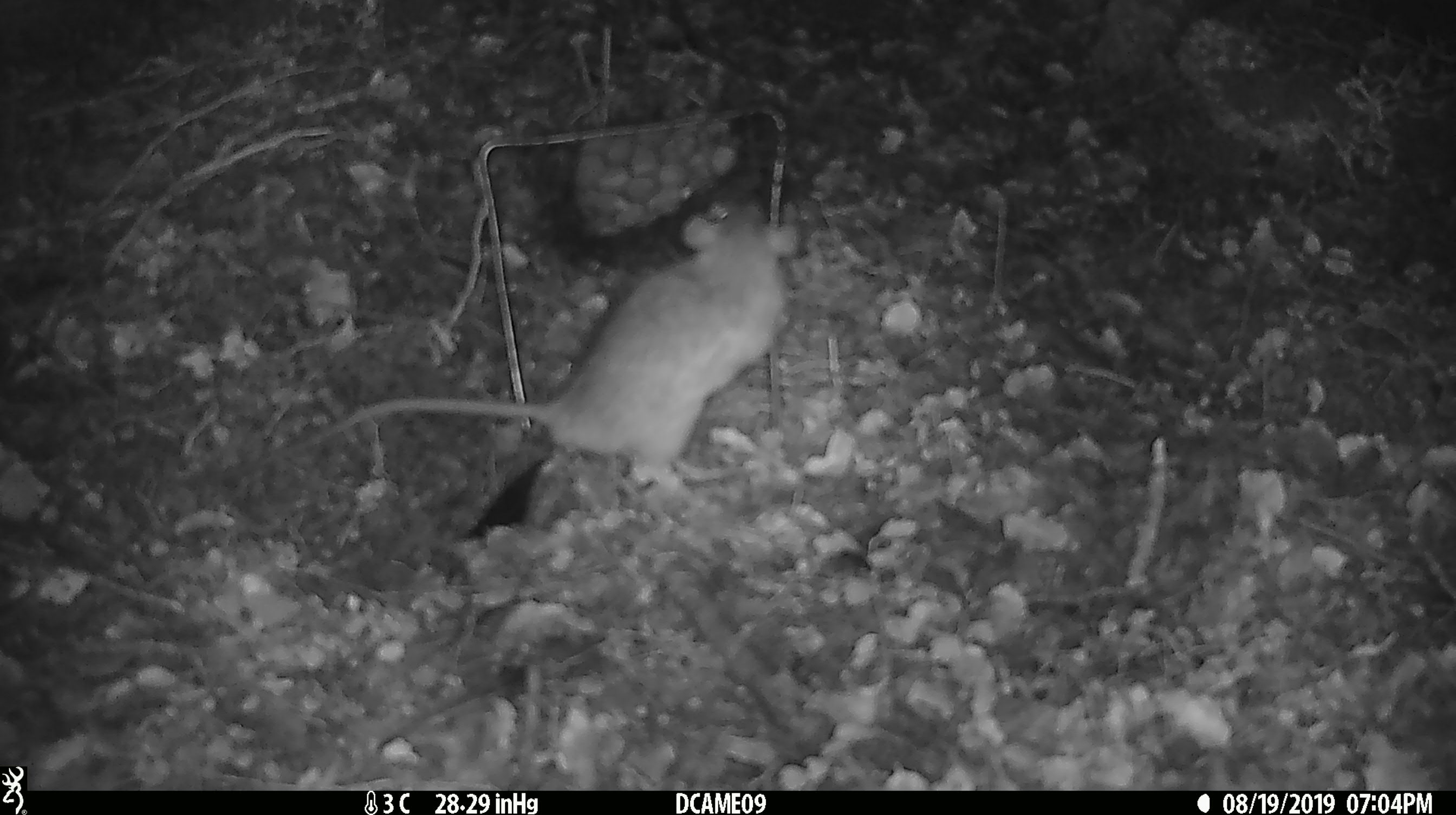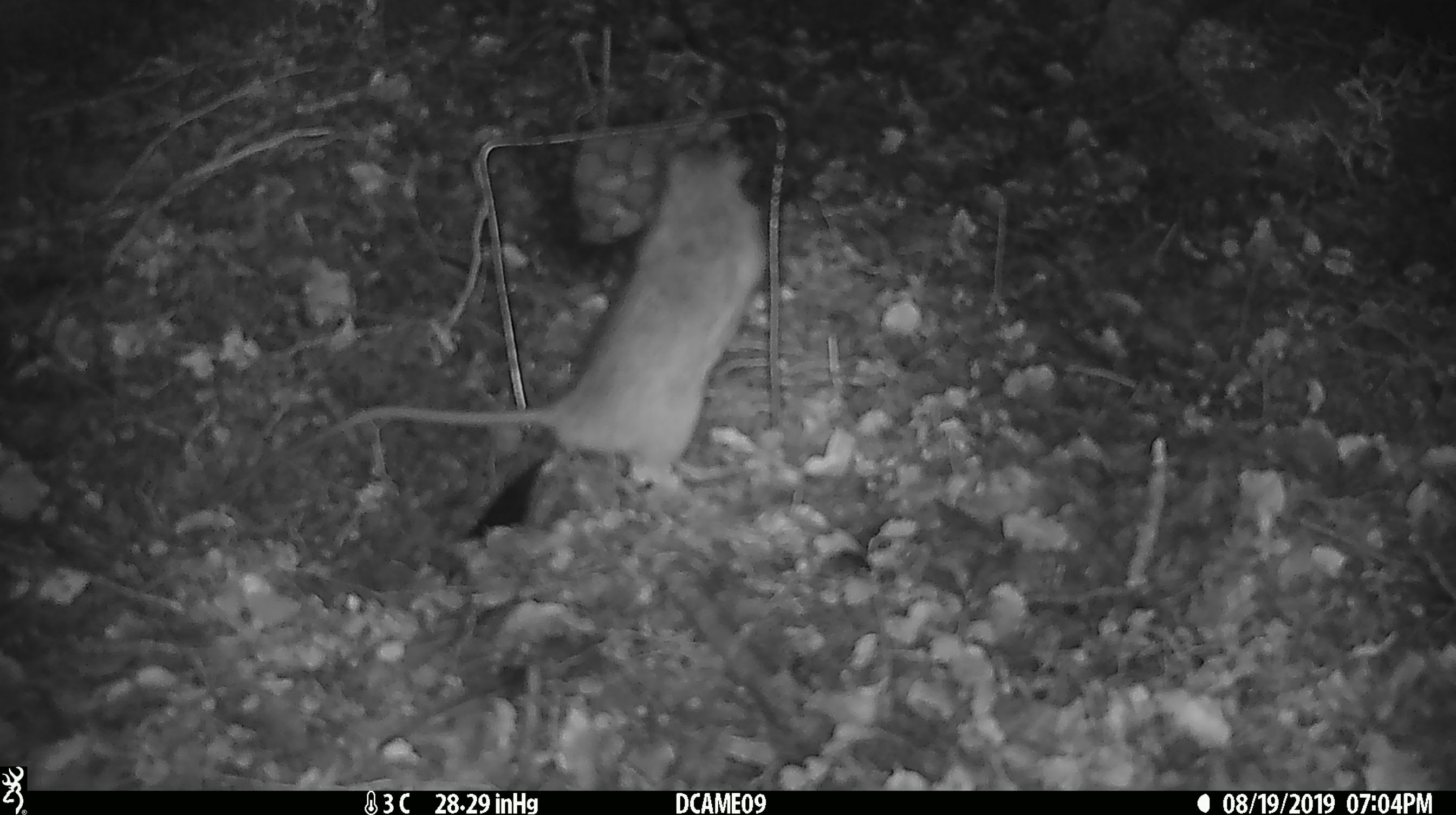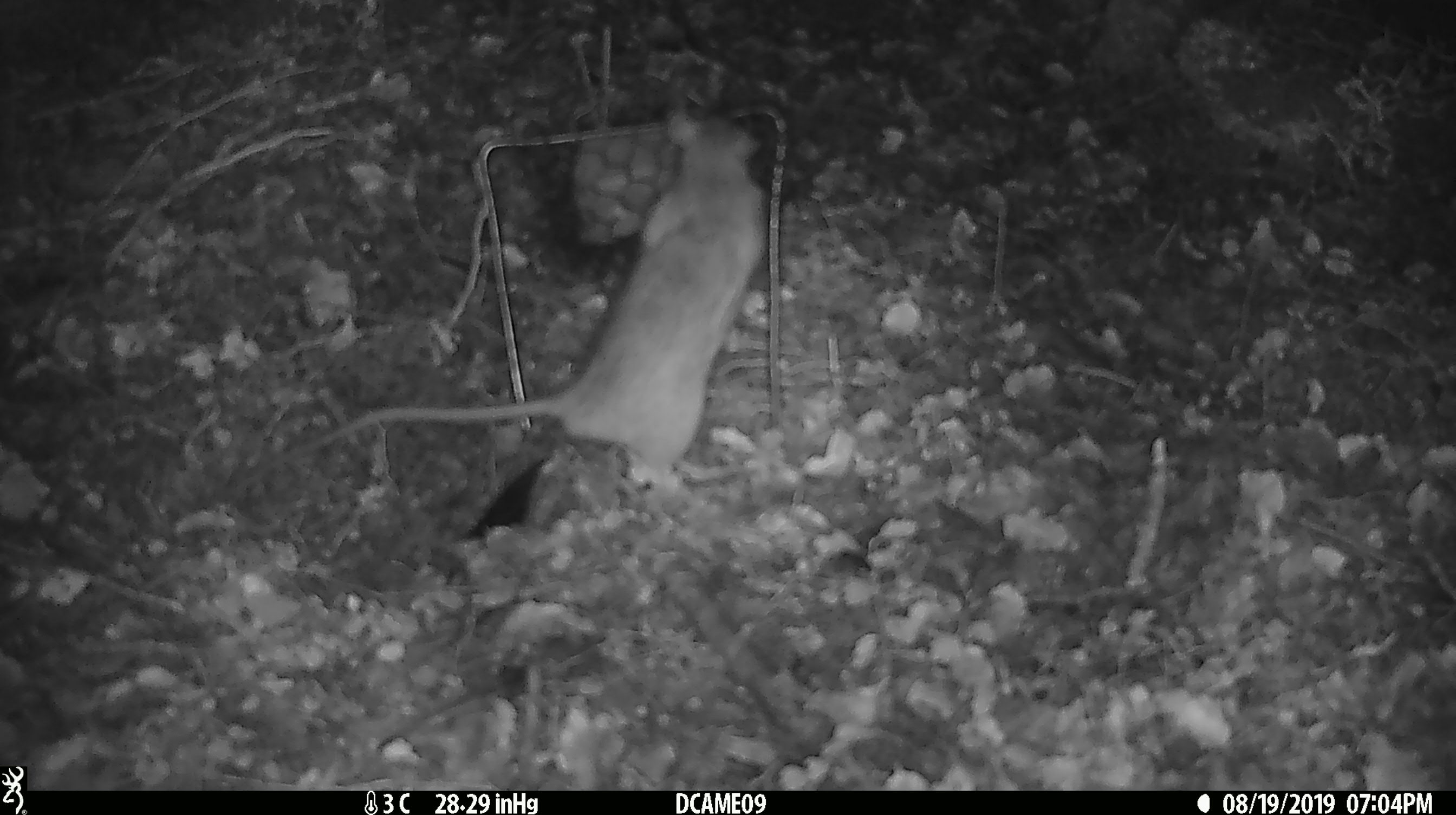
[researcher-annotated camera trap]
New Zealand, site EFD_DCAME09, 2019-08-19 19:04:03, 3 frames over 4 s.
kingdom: Animalia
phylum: Chordata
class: Mammalia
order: Rodentia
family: Muridae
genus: Rattus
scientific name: Rattus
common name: rat